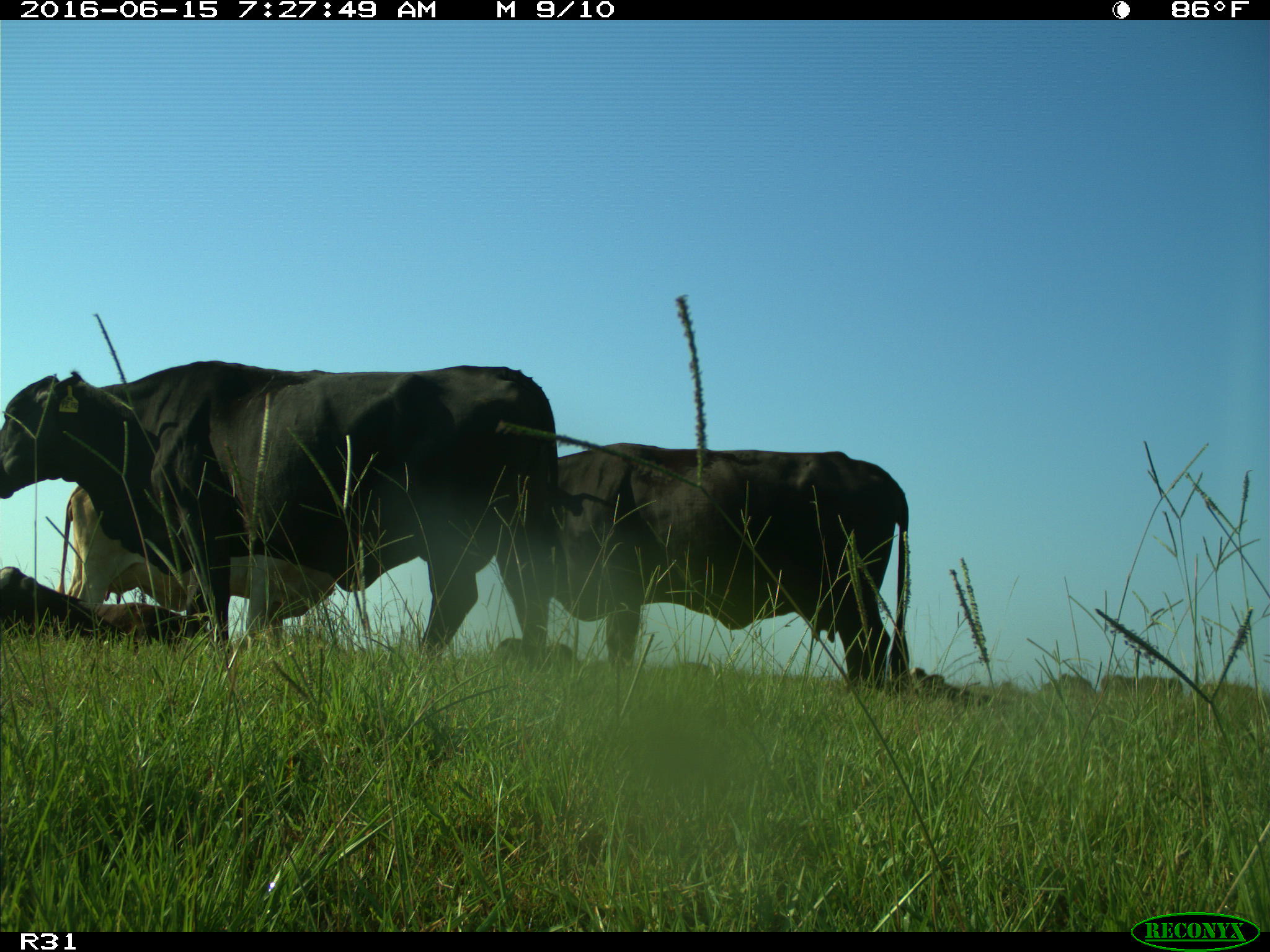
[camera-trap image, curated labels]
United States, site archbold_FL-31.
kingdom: Animalia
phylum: Chordata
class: Mammalia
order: Artiodactyla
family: Bovidae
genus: Bos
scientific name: Bos taurus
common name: domestic cow